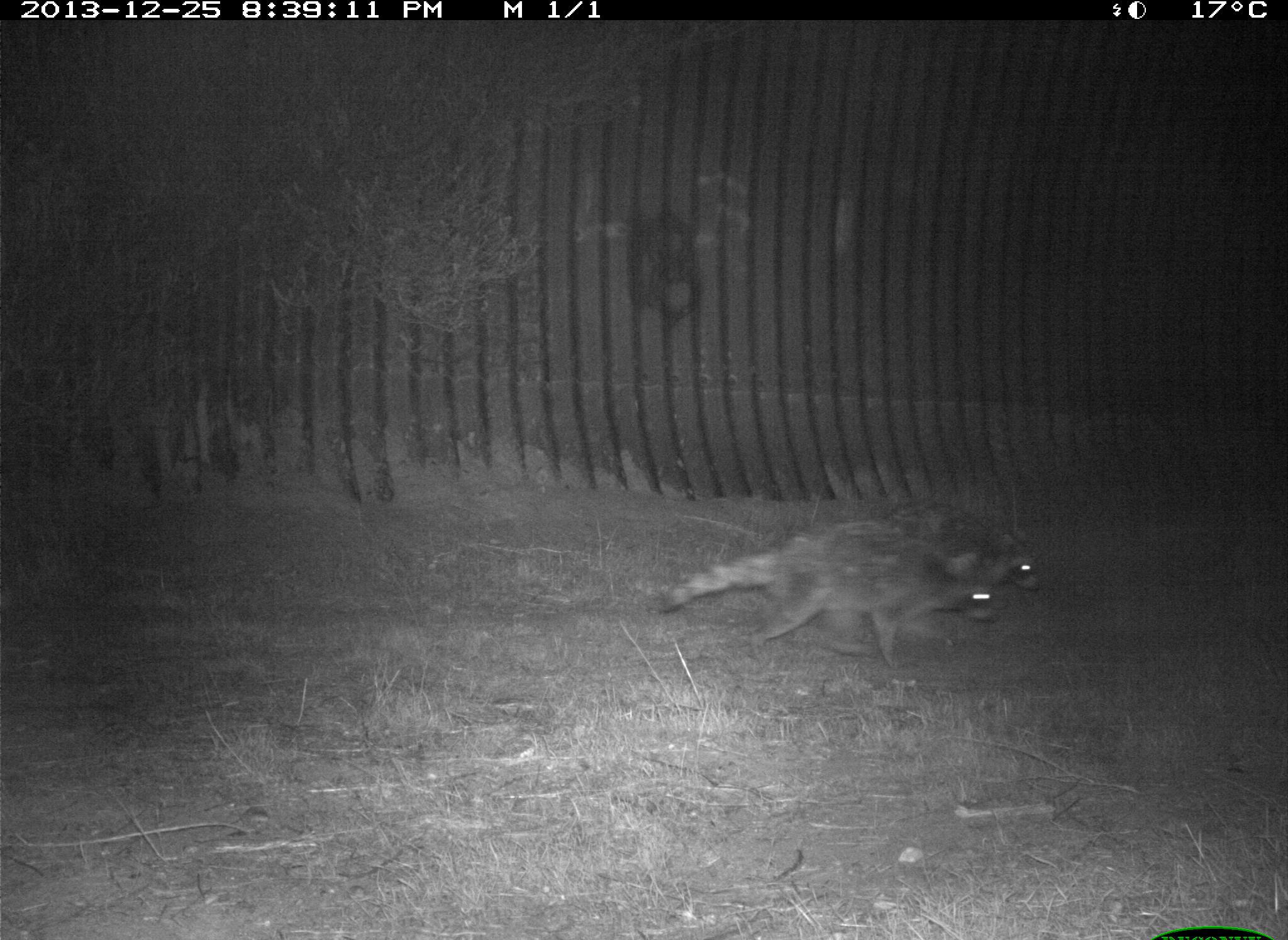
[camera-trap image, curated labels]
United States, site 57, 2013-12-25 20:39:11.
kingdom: Animalia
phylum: Chordata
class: Mammalia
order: Carnivora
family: Procyonidae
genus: Procyon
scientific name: Procyon lotor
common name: raccoon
Raccoon (Procyon lotor).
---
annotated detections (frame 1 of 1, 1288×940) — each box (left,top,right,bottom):
raccoon: (659,519,1010,674); (884,500,1043,595)